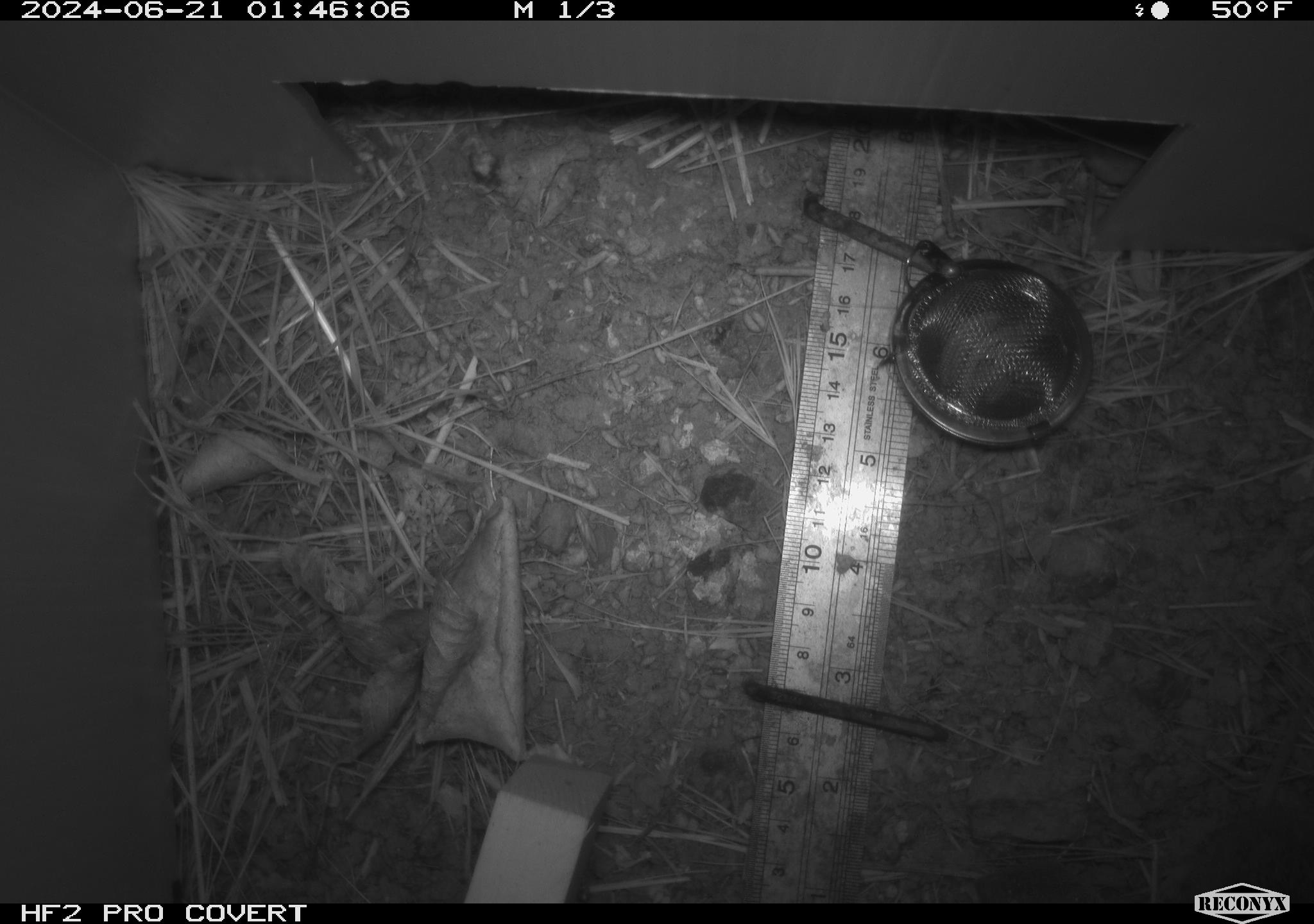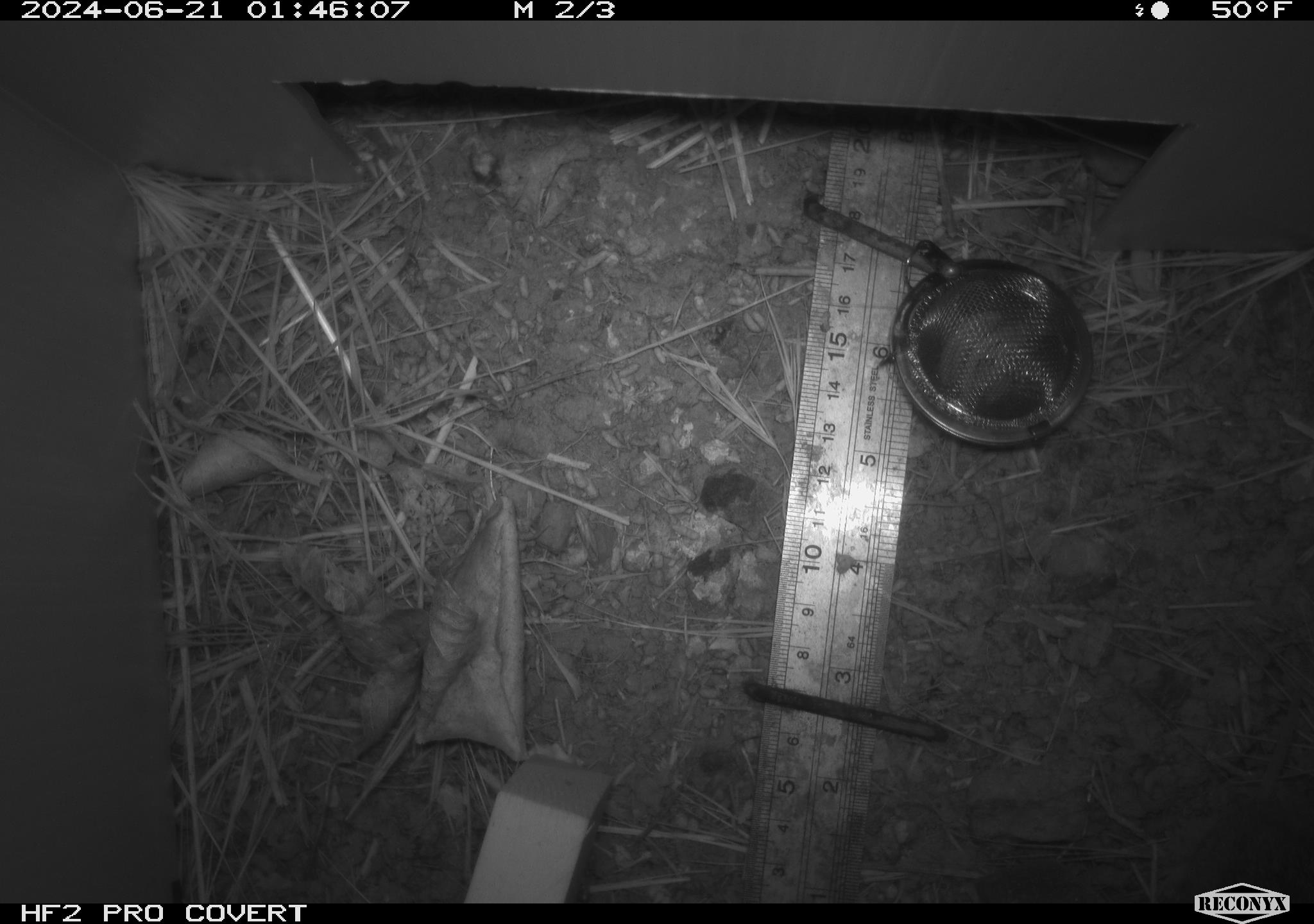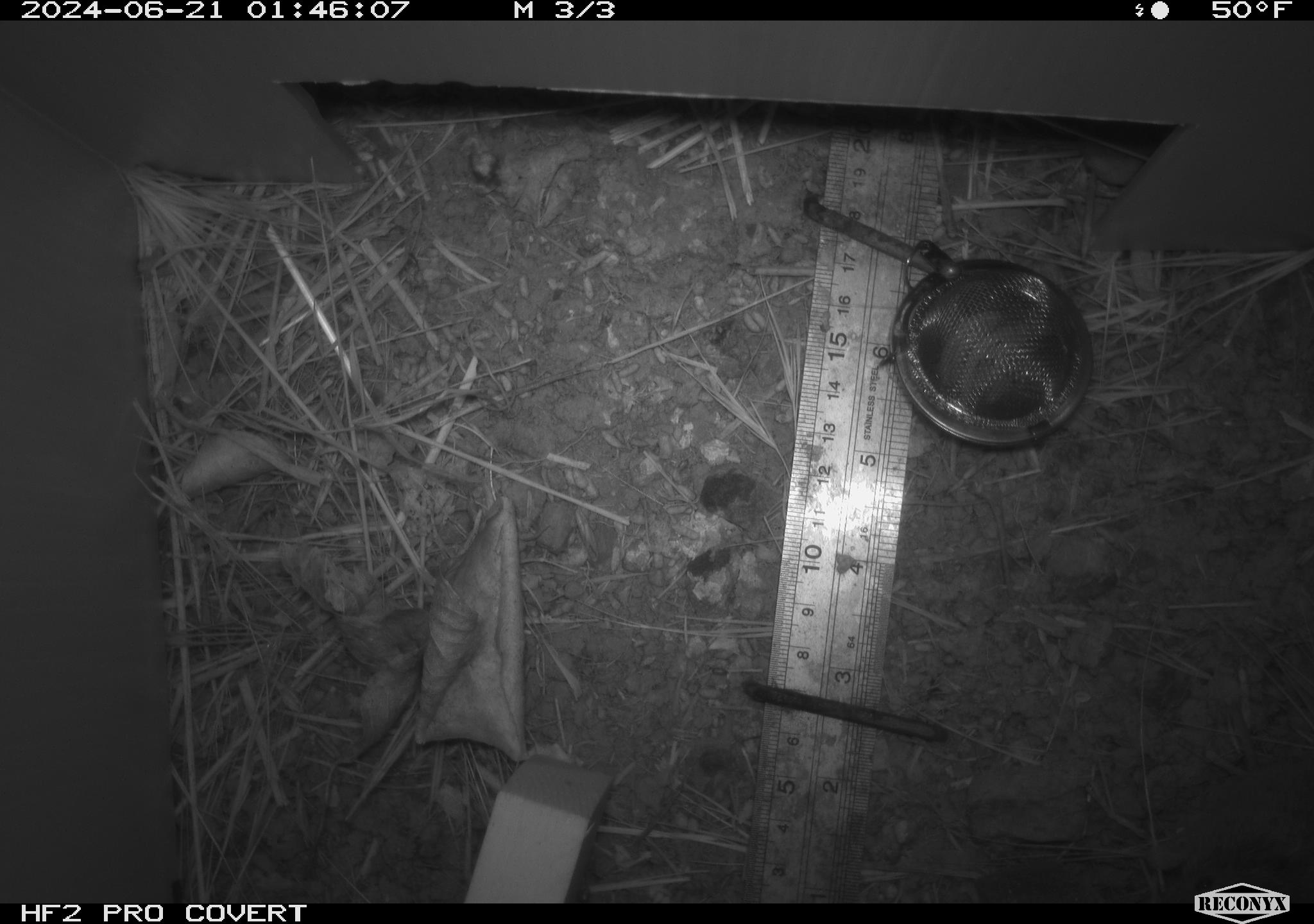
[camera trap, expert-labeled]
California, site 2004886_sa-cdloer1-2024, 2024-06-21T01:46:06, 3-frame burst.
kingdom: Animalia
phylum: Chordata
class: Mammalia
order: Rodentia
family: Cricetidae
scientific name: Arvicolinae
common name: voles, lemmings, and muskrats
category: arvicolinae subfamily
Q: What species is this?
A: Arvicolinae subfamily (voles, lemmings, and muskrats) (Arvicolinae).